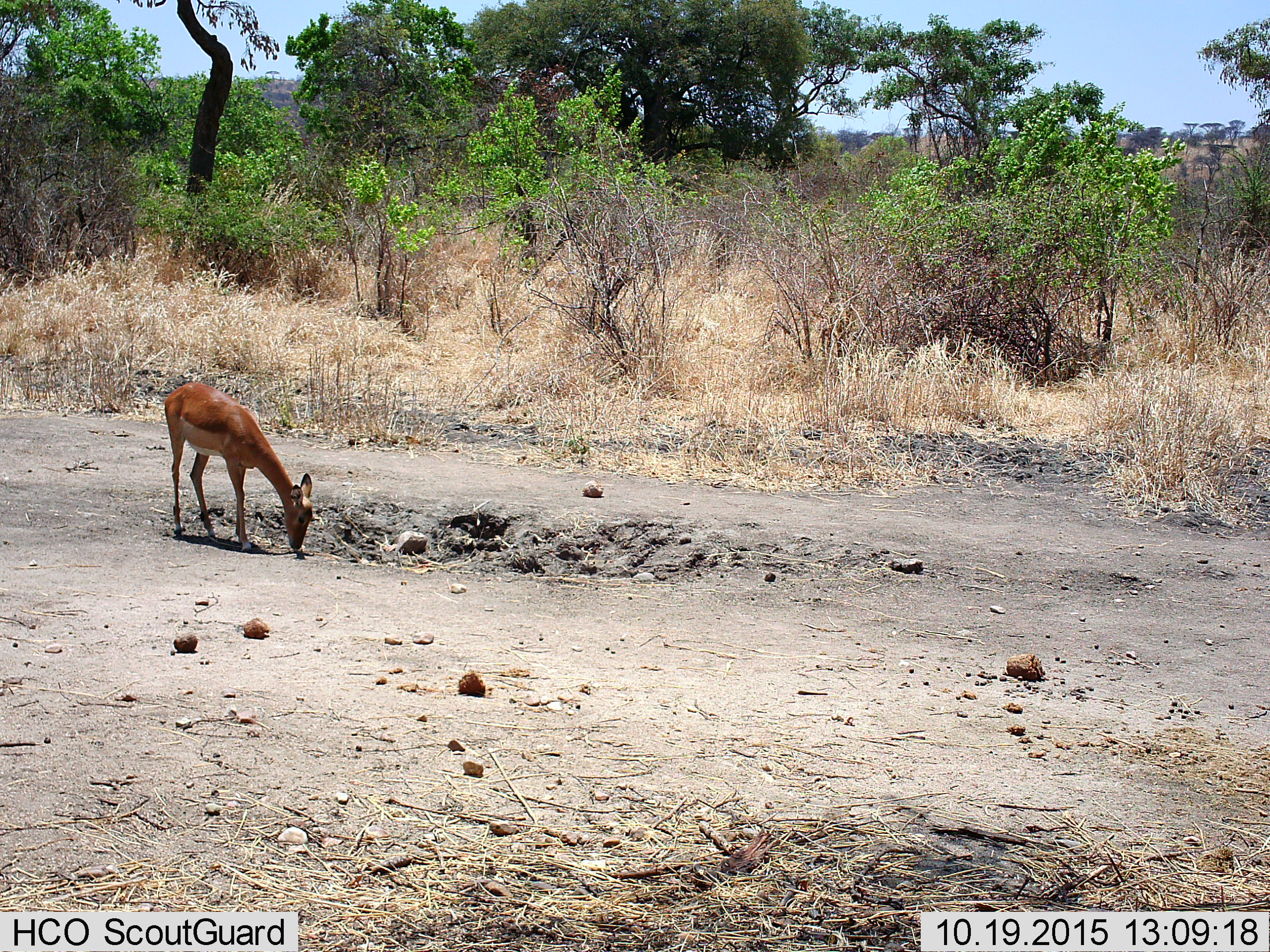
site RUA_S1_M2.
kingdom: Animalia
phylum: Chordata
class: Mammalia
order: Artiodactyla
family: Bovidae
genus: Aepyceros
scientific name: Aepyceros melampus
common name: impala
Impala (Aepyceros melampus), count 1. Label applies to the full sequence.